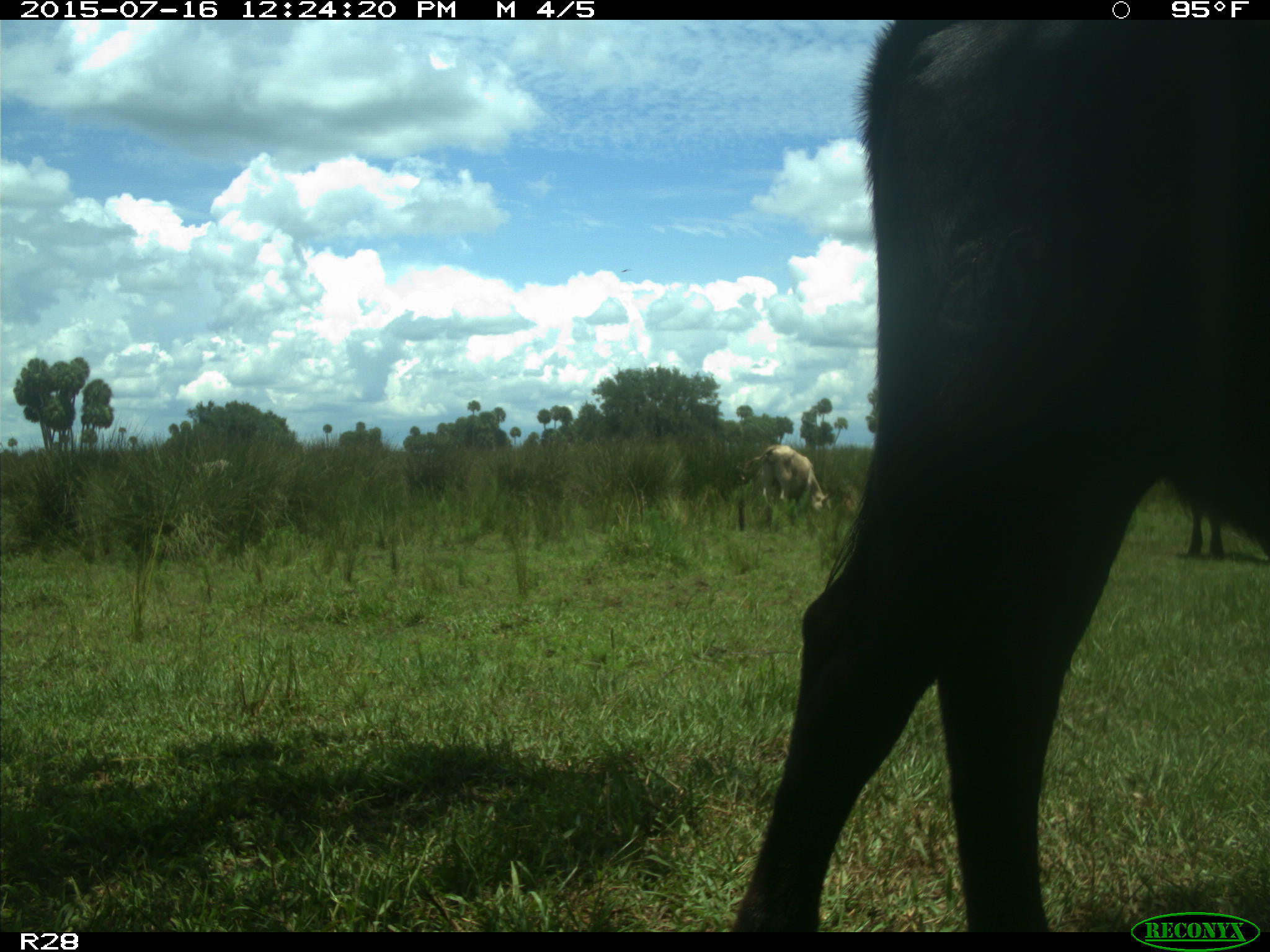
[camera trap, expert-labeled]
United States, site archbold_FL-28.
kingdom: Animalia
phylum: Chordata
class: Mammalia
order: Artiodactyla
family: Bovidae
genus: Bos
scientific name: Bos taurus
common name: domestic cow